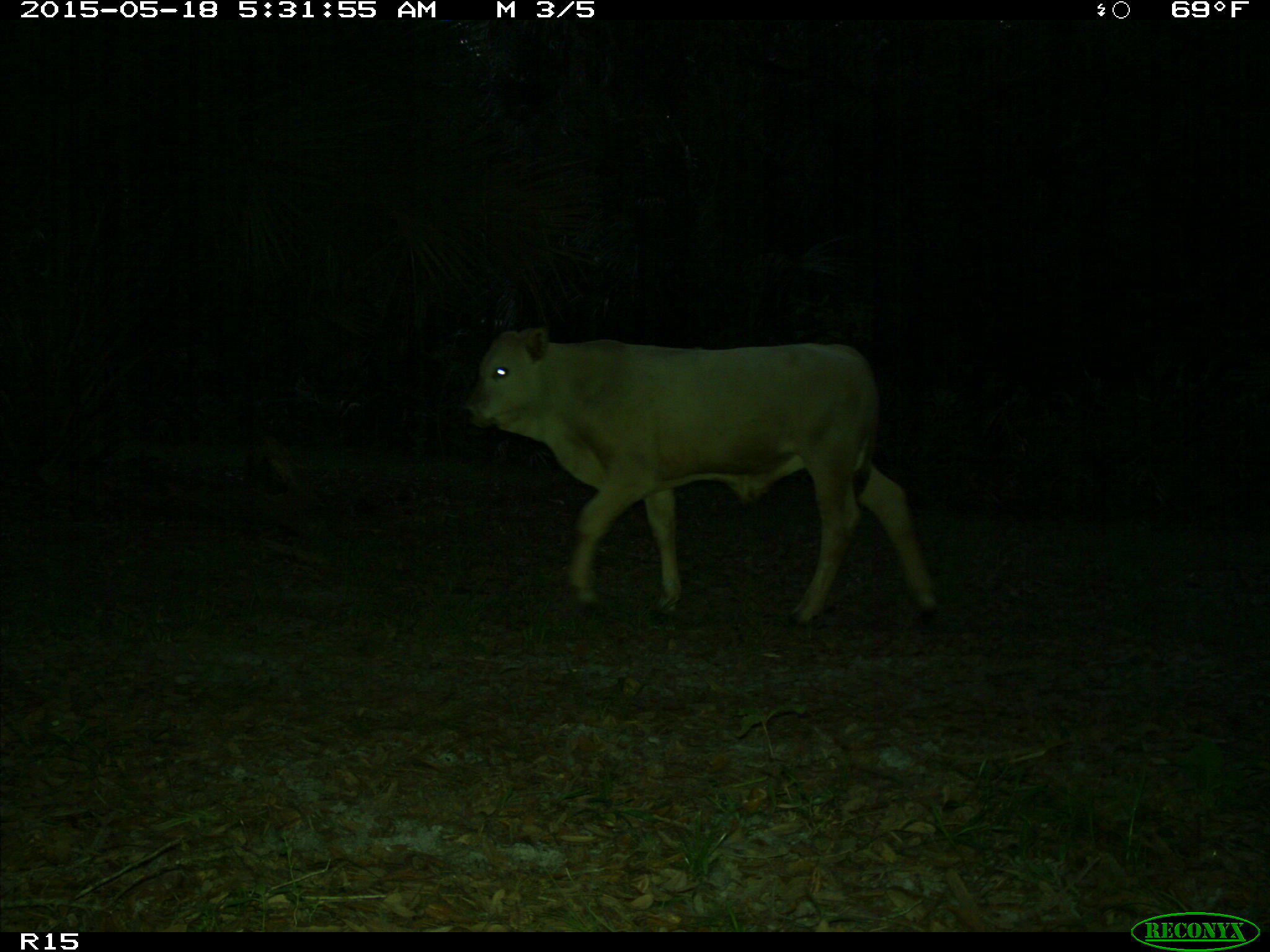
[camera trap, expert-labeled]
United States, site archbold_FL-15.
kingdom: Animalia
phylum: Chordata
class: Mammalia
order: Artiodactyla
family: Bovidae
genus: Bos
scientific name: Bos taurus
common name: domestic cow